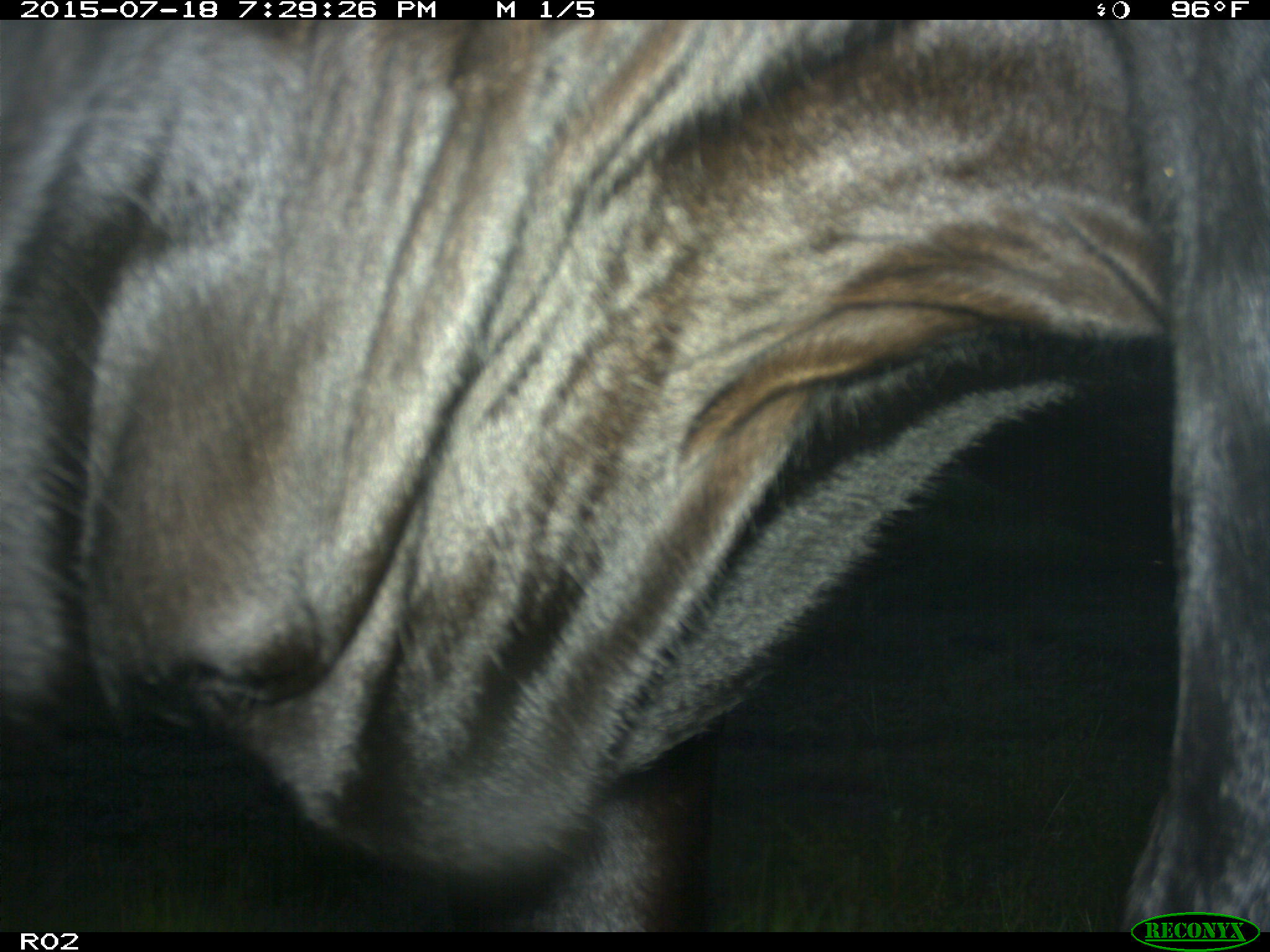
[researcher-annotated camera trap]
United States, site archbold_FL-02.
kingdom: Animalia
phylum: Chordata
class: Mammalia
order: Artiodactyla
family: Bovidae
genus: Bos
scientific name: Bos taurus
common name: domestic cow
Bos taurus (domestic cow).